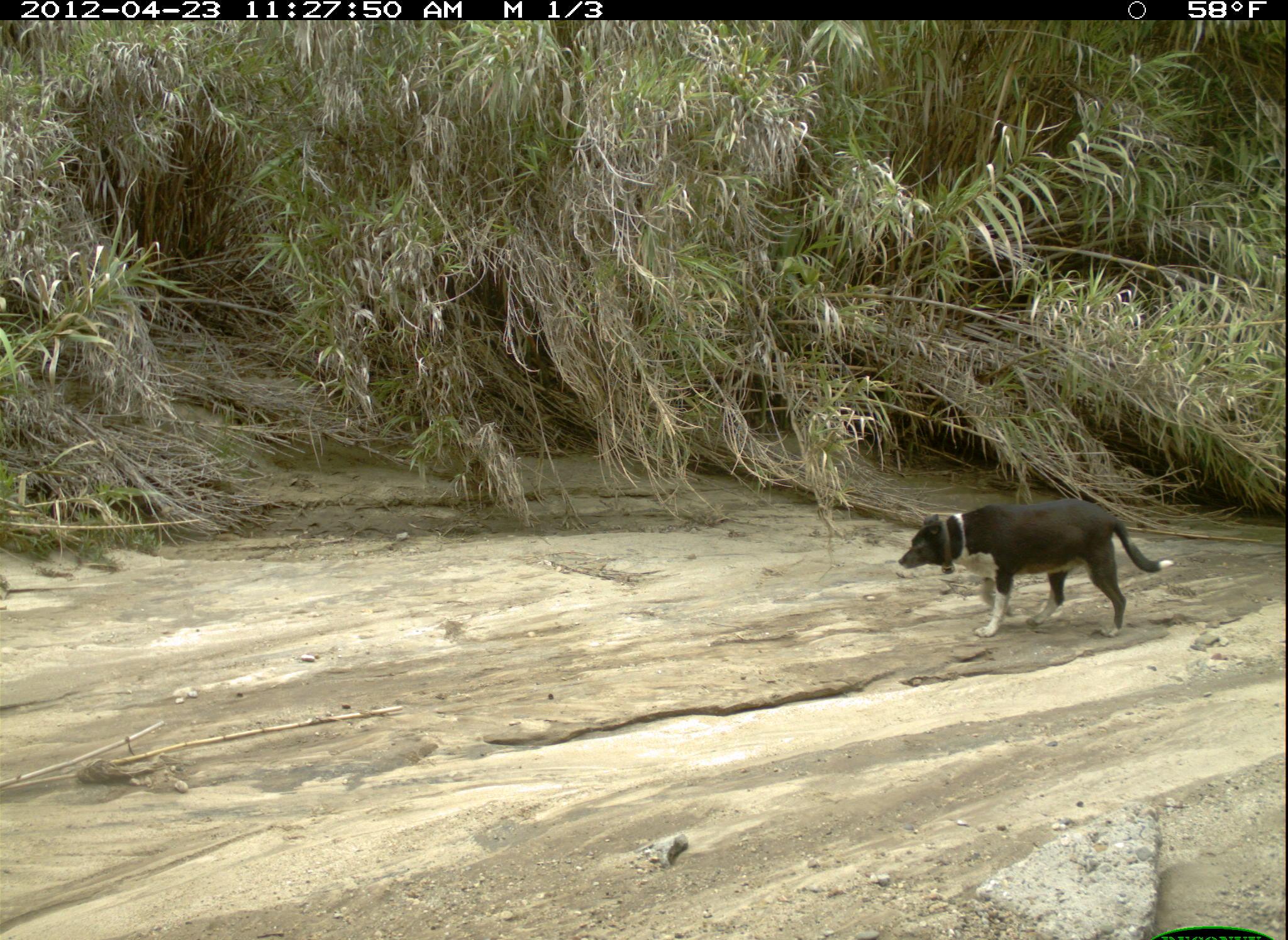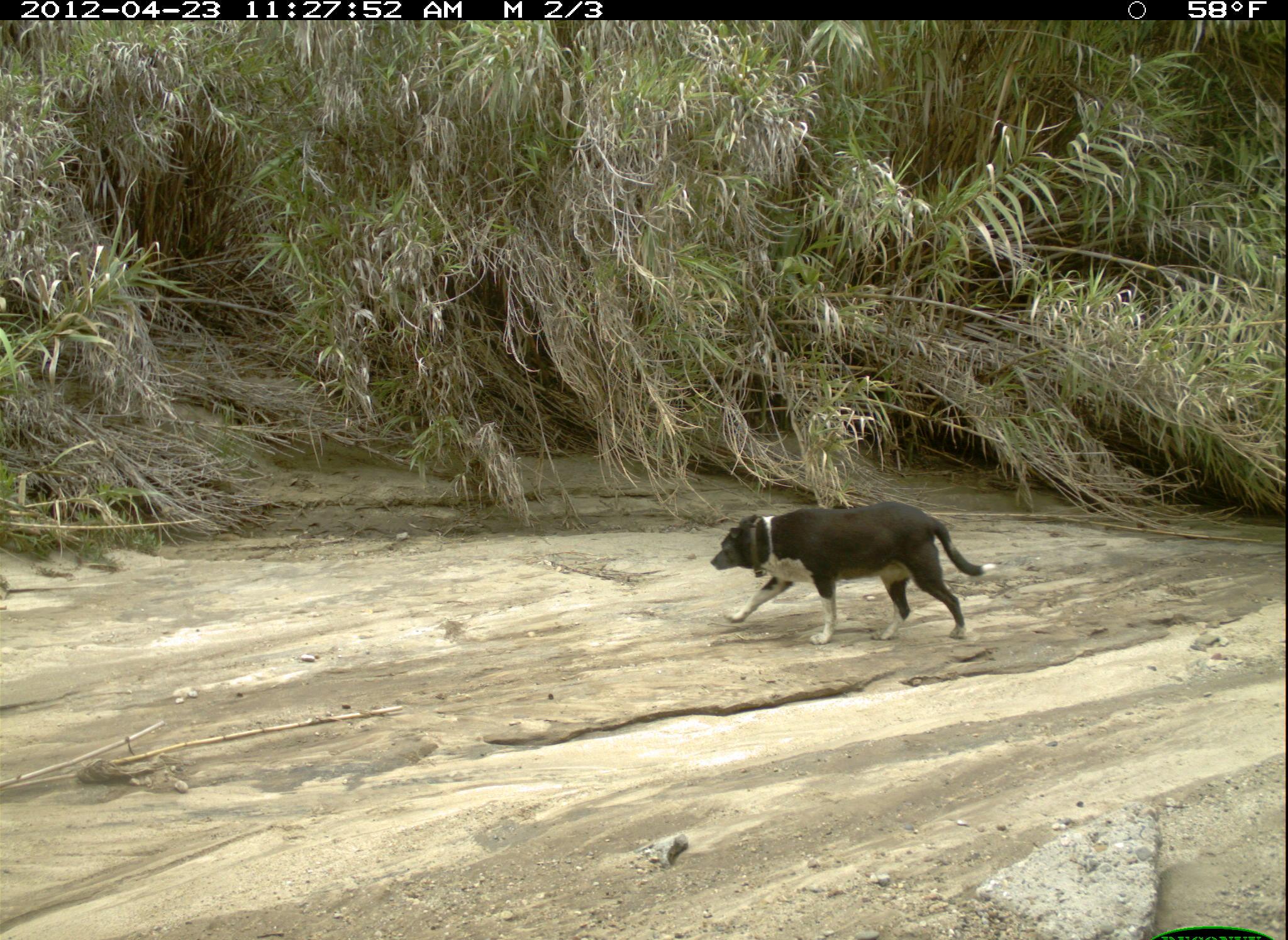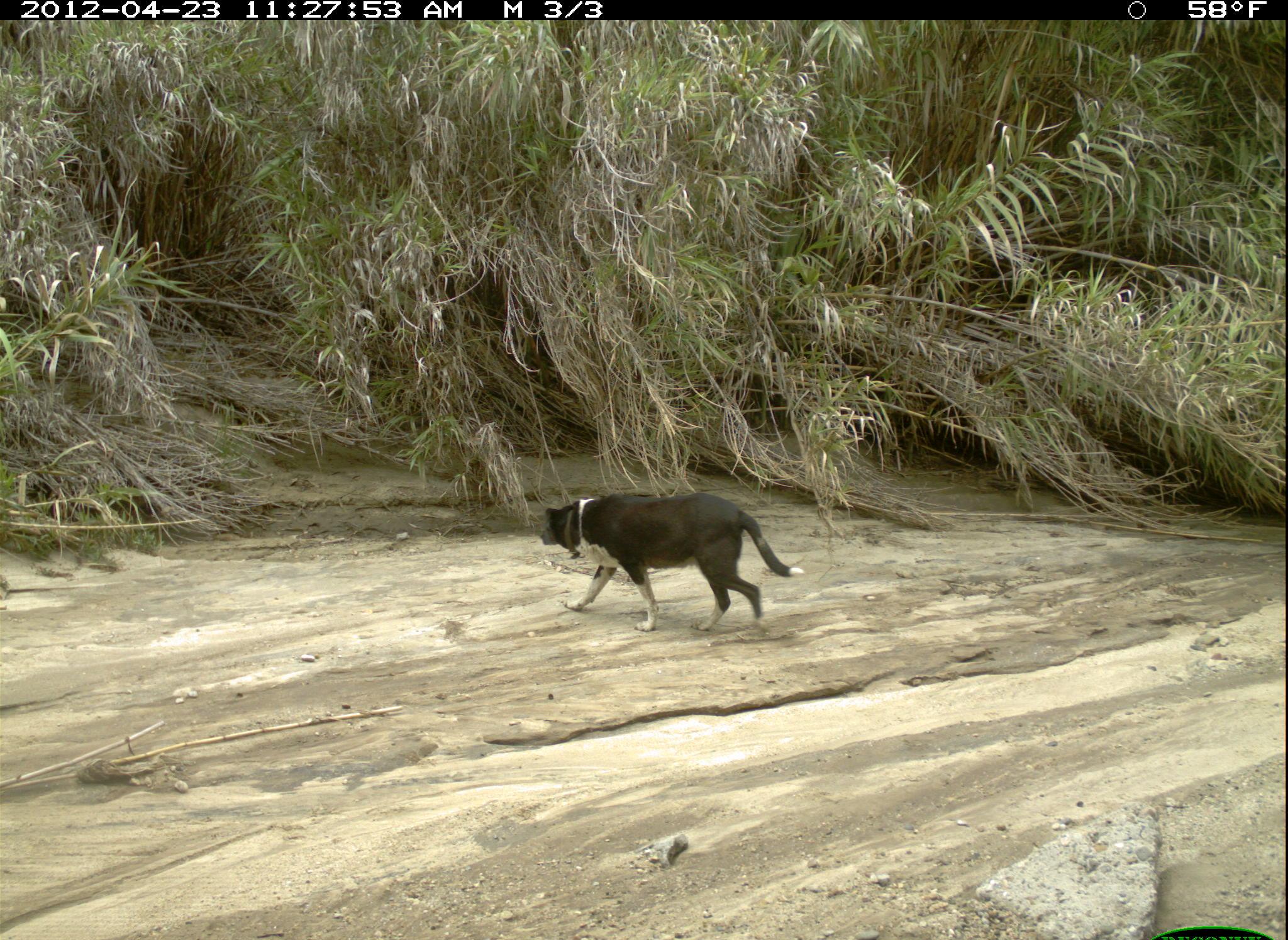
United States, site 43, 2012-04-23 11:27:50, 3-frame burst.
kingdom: Animalia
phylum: Chordata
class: Mammalia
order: Carnivora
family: Canidae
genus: Canis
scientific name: Canis familiaris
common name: domestic dog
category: dog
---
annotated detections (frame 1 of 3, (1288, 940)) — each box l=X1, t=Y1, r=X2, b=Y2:
dog: l=895, t=485, r=1177, b=660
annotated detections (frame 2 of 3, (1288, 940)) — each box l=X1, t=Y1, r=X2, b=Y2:
dog: l=704, t=494, r=1006, b=664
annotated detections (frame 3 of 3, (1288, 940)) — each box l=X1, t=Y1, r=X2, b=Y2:
dog: l=534, t=478, r=809, b=651